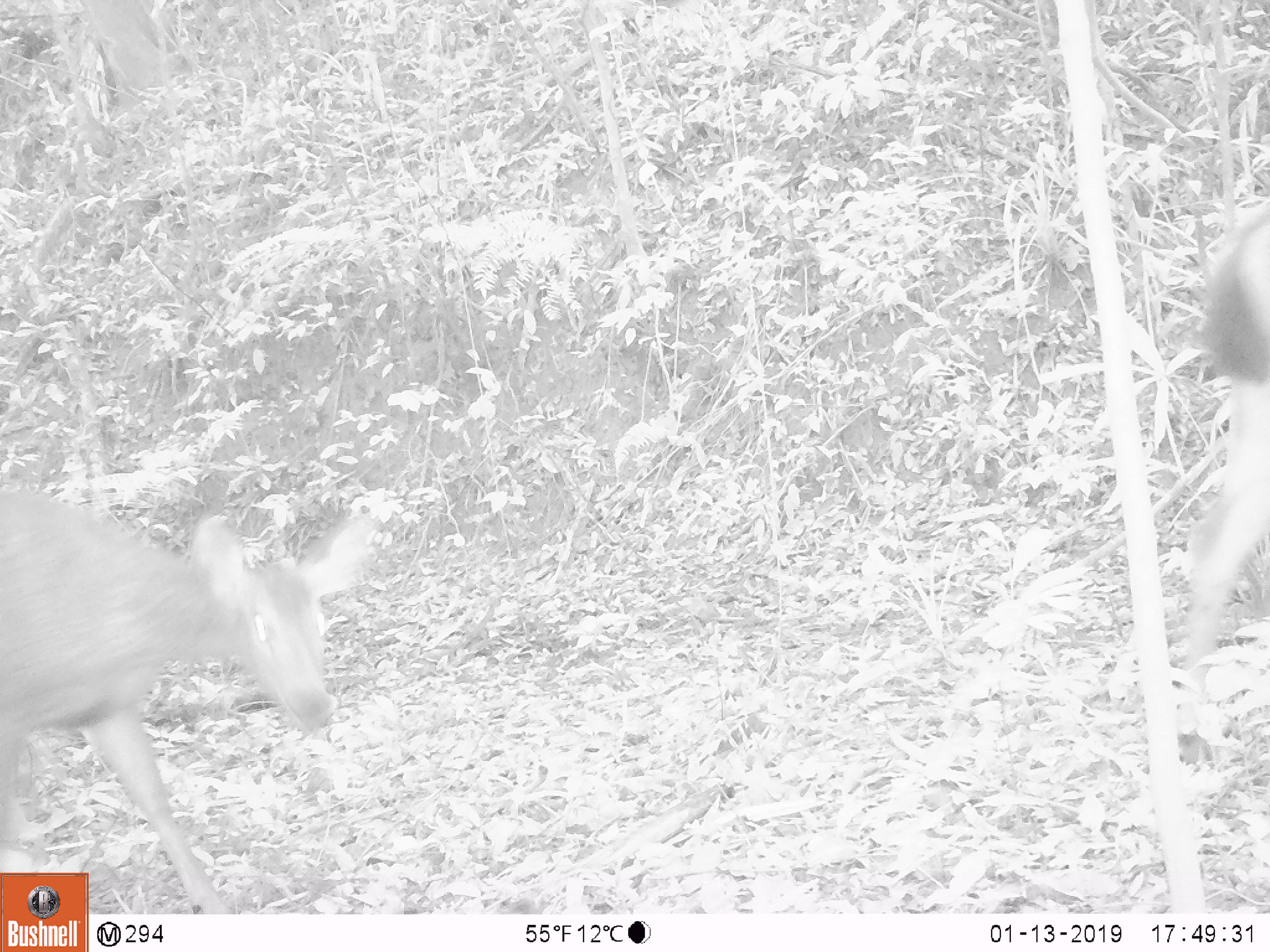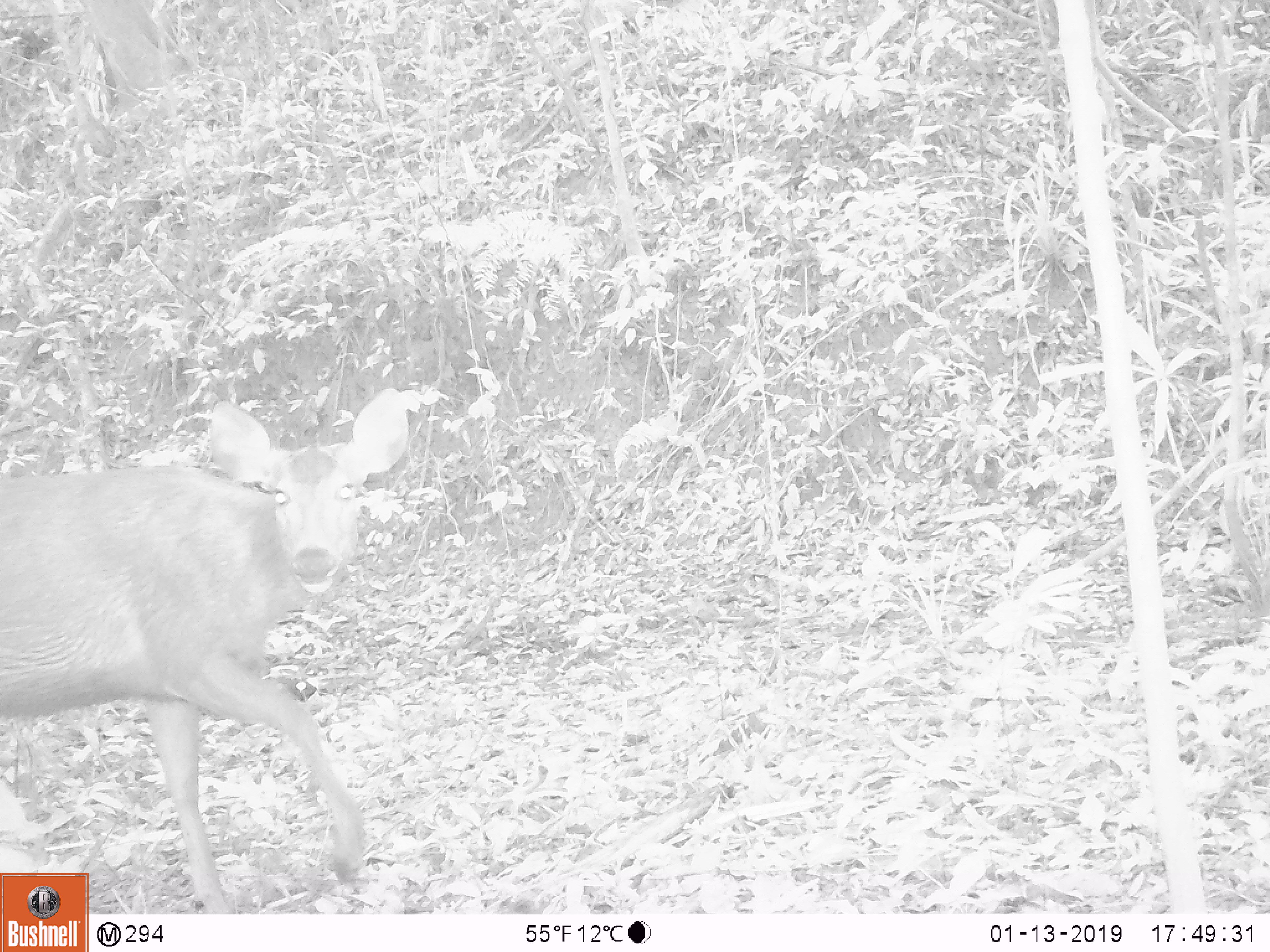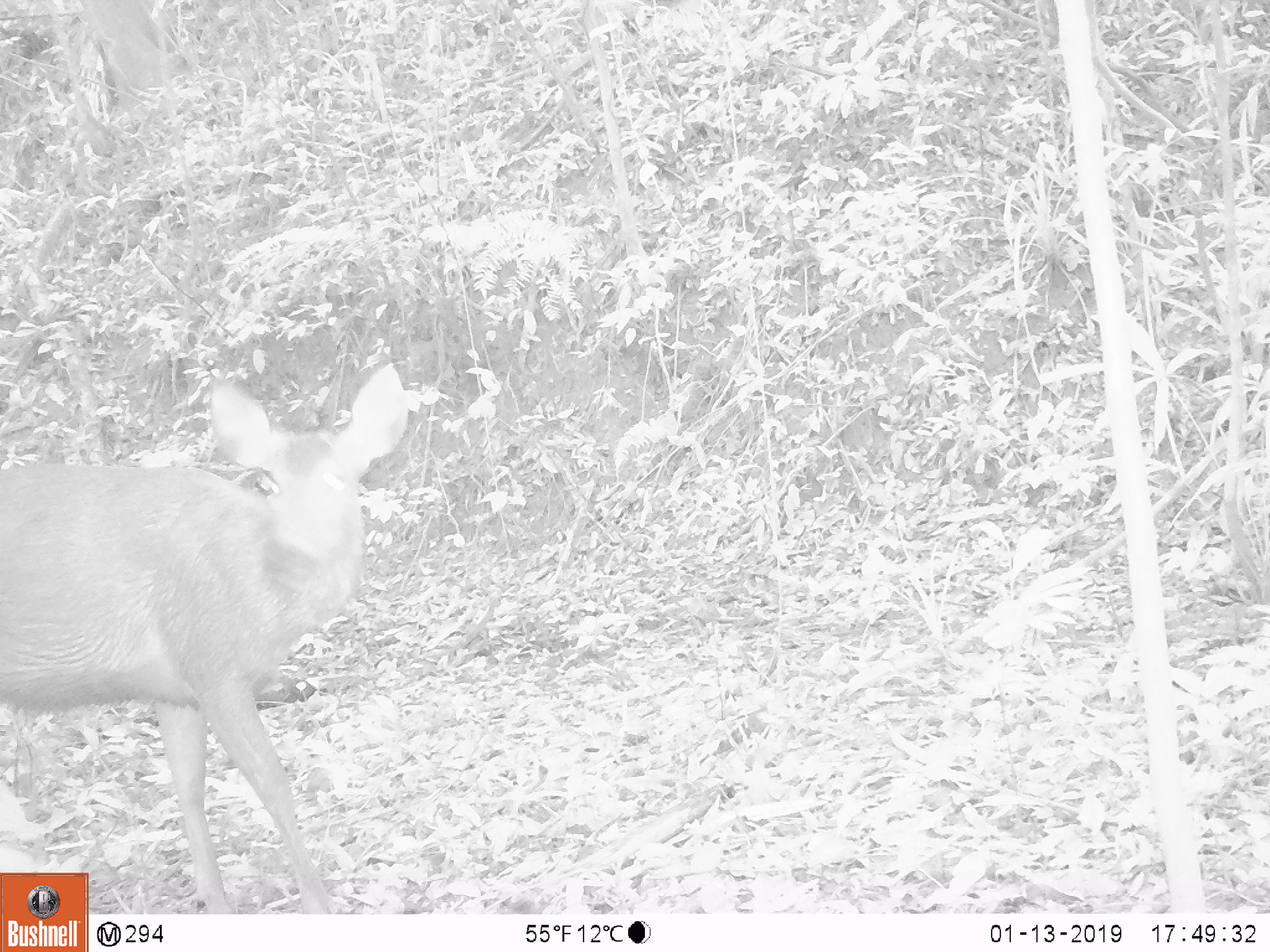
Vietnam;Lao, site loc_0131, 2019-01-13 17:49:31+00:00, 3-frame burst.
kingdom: Animalia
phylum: Chordata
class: Mammalia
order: Artiodactyla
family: Cervidae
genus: Rusa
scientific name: Rusa unicolor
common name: sambar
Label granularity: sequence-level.